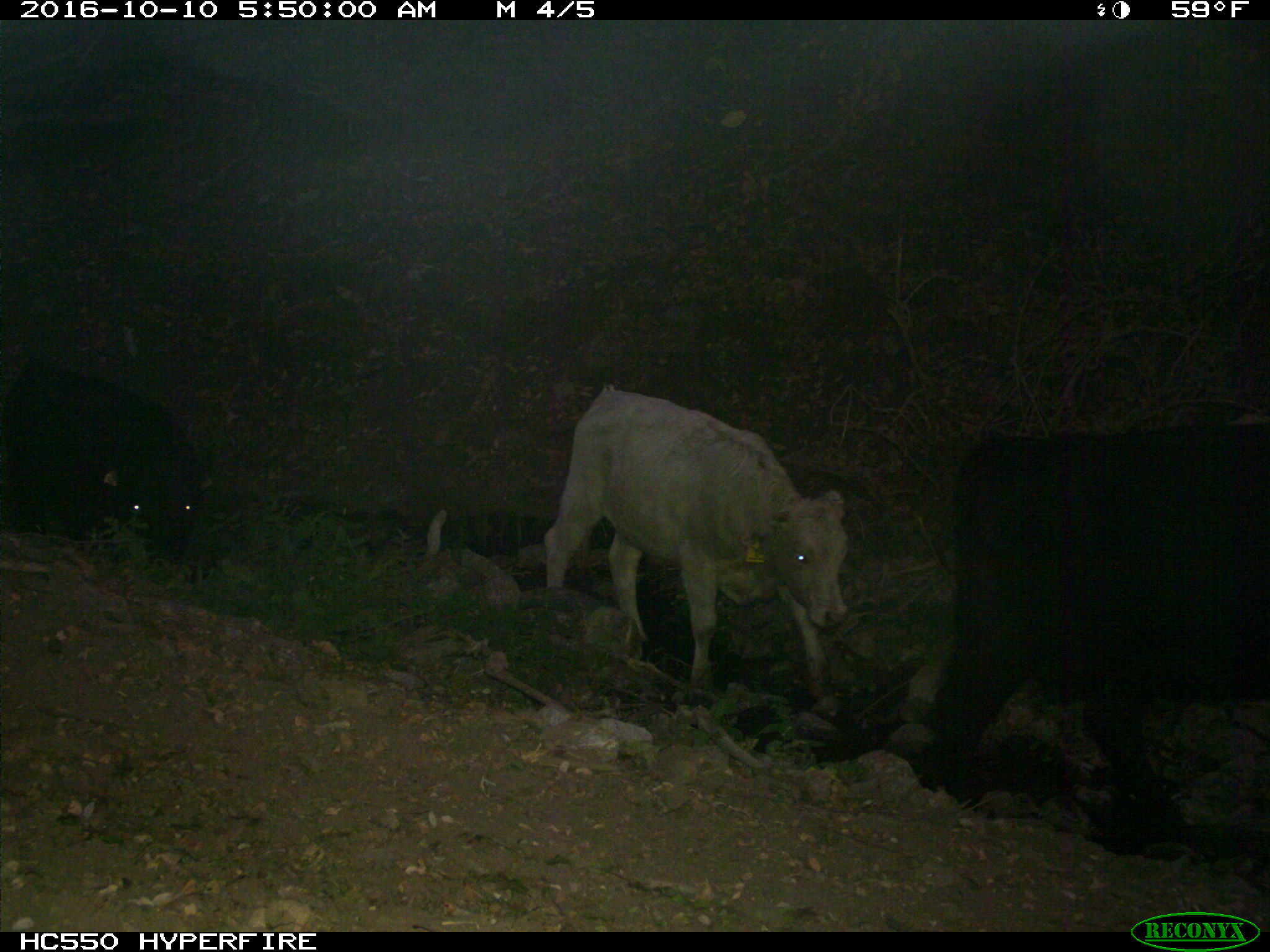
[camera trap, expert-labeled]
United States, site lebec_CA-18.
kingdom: Animalia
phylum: Chordata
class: Mammalia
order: Artiodactyla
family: Bovidae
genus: Bos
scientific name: Bos taurus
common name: domestic cow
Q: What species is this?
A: Bos taurus (domestic cow).